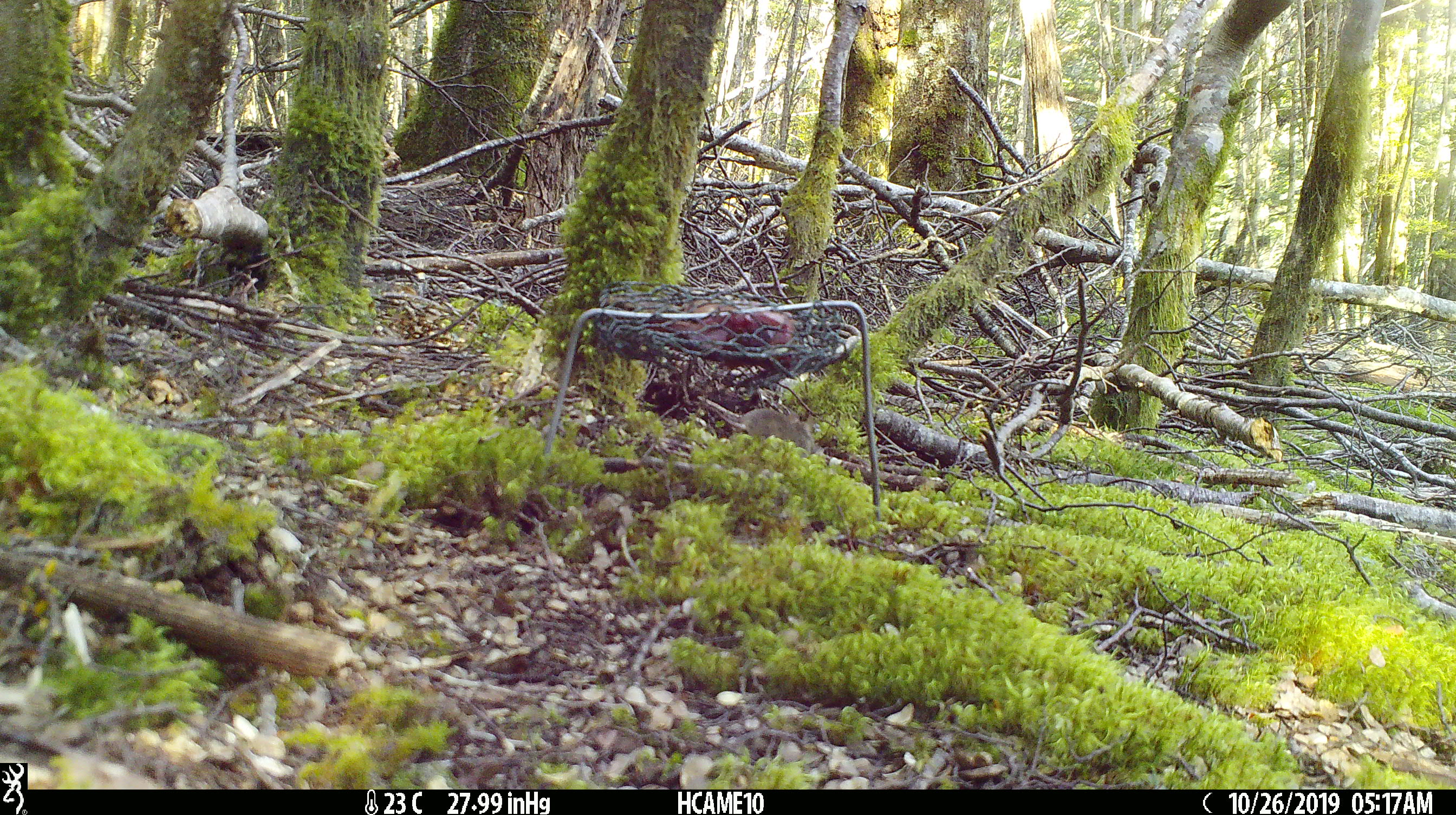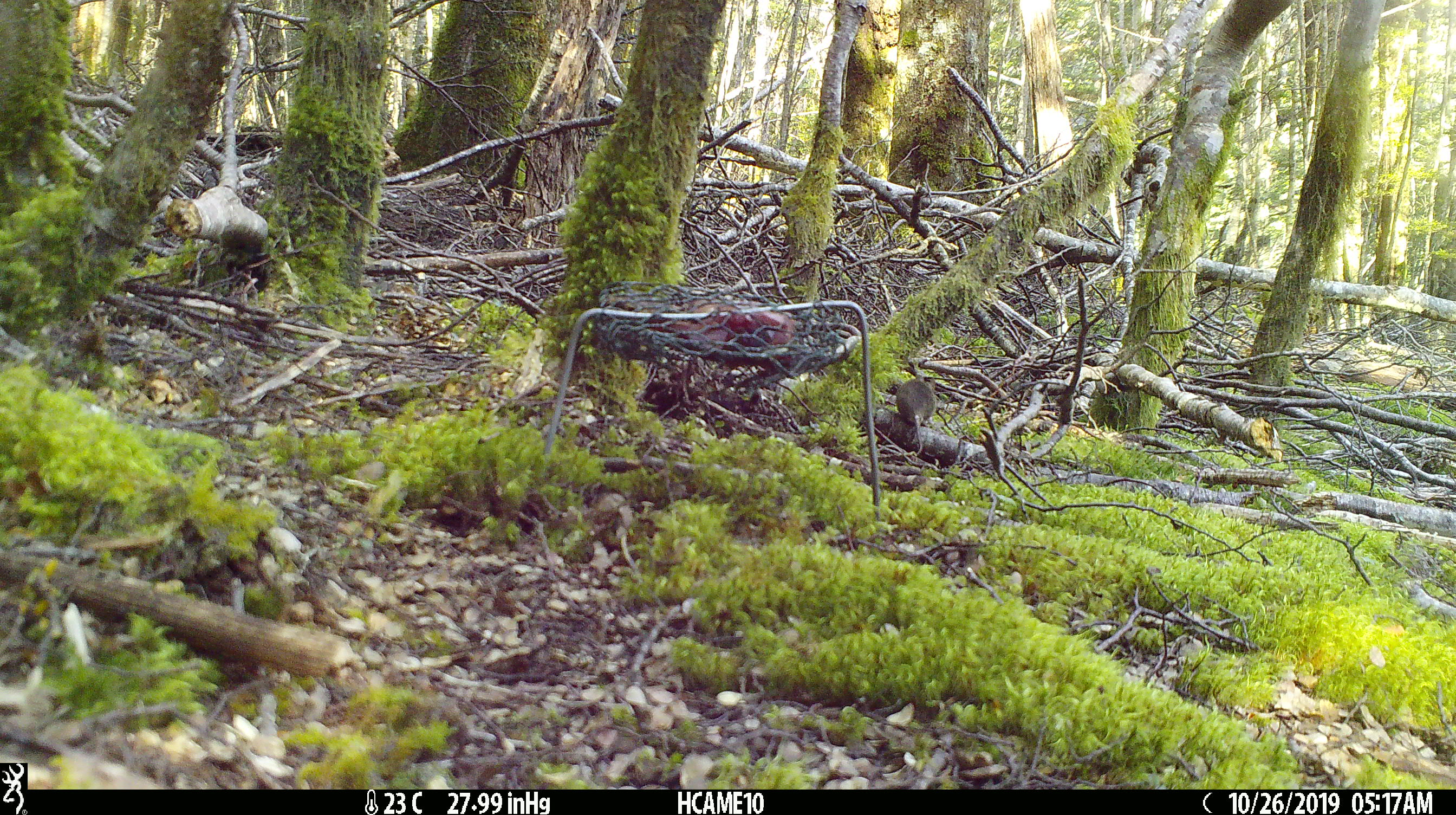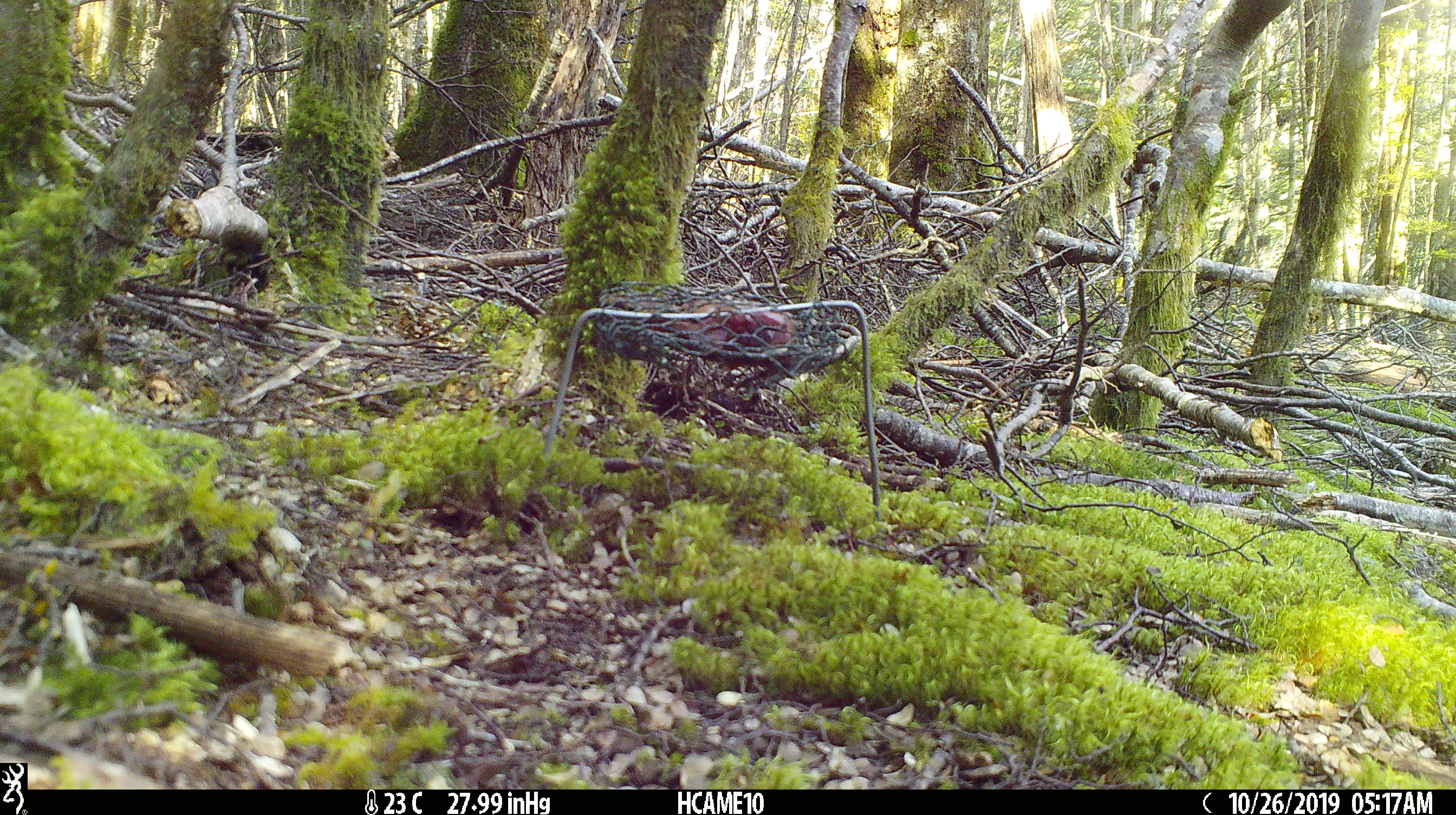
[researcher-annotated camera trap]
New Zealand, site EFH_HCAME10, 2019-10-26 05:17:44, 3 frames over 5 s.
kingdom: Animalia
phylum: Chordata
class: Mammalia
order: Rodentia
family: Muridae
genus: Mus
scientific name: Mus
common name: mouse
Mouse (Mus).